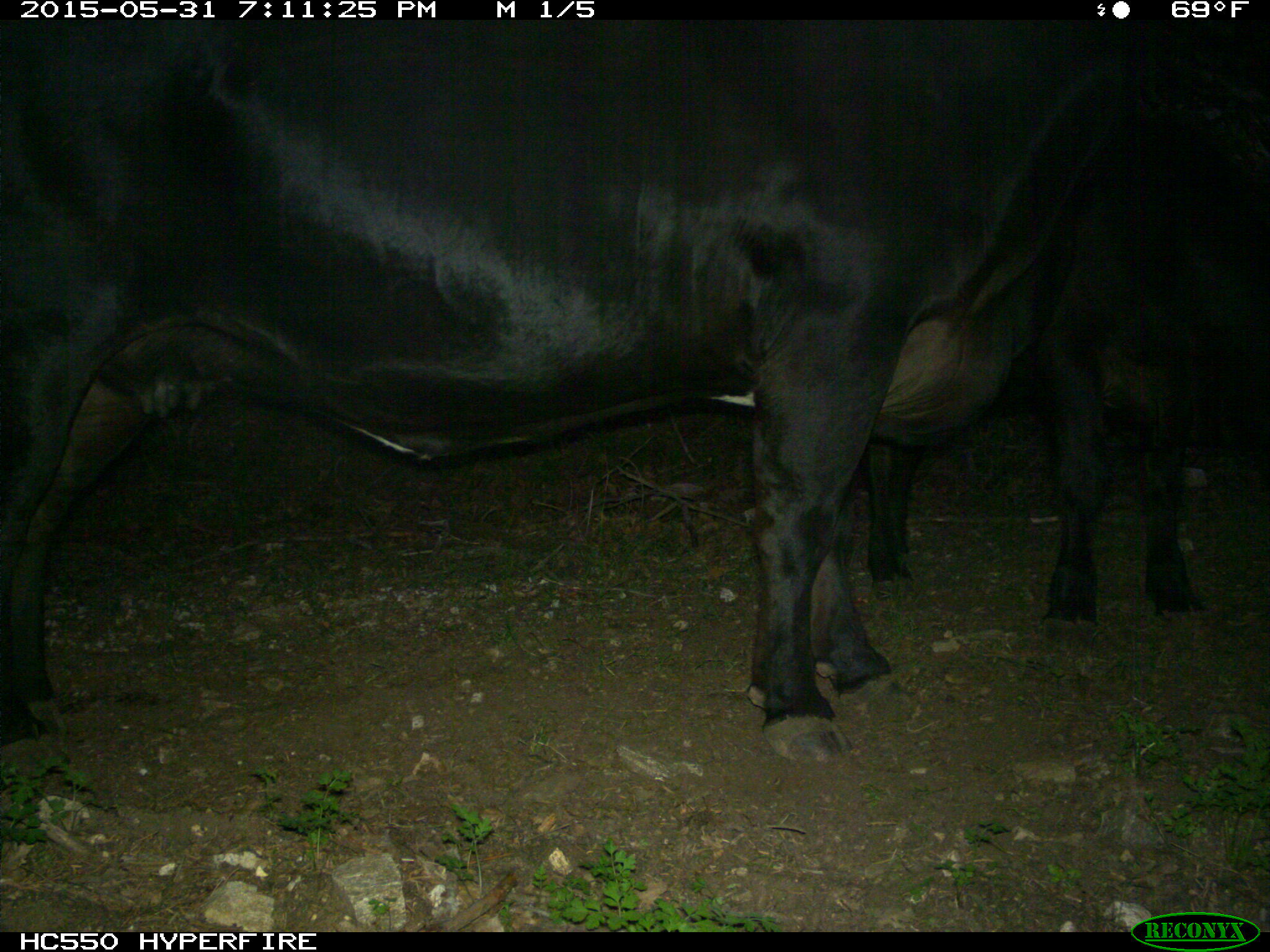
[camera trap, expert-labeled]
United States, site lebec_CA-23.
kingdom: Animalia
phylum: Chordata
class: Mammalia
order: Artiodactyla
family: Bovidae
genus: Bos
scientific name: Bos taurus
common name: domestic cow